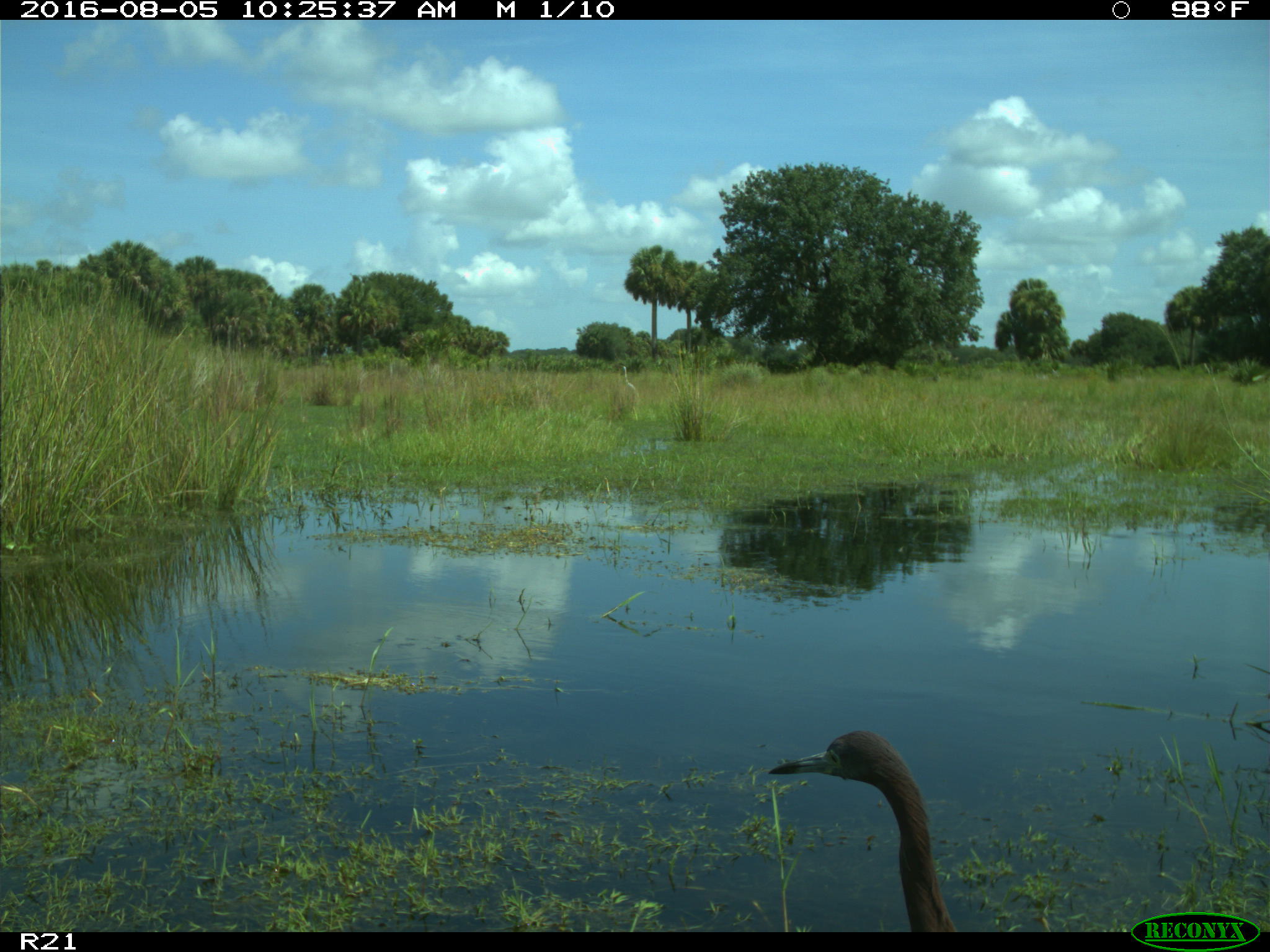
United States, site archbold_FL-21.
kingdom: Animalia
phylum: Chordata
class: Aves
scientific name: Aves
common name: birds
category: unidentified bird